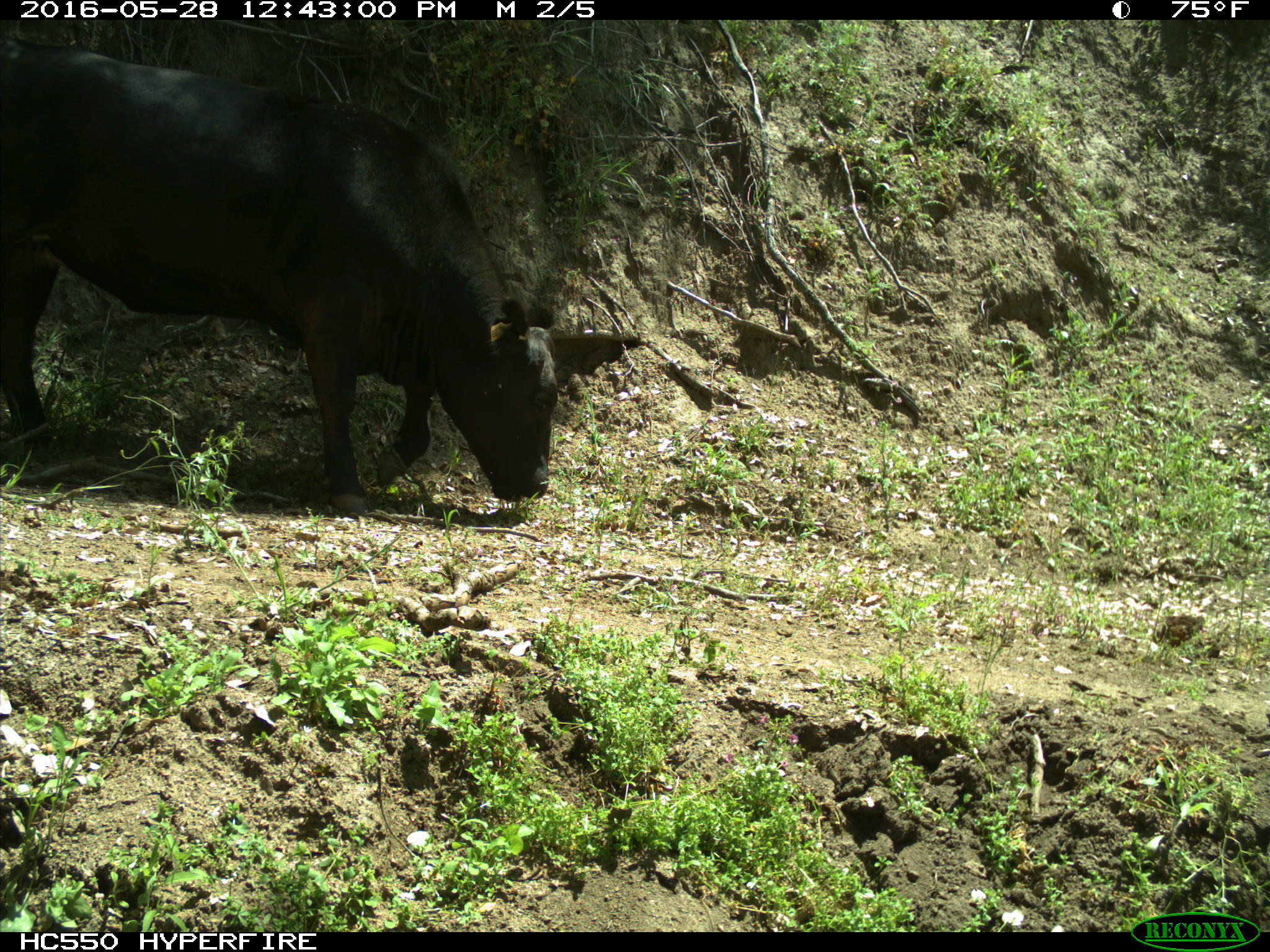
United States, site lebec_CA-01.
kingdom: Animalia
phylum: Chordata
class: Mammalia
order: Artiodactyla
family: Bovidae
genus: Bos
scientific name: Bos taurus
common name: domestic cow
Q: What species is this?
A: Bos taurus (domestic cow).